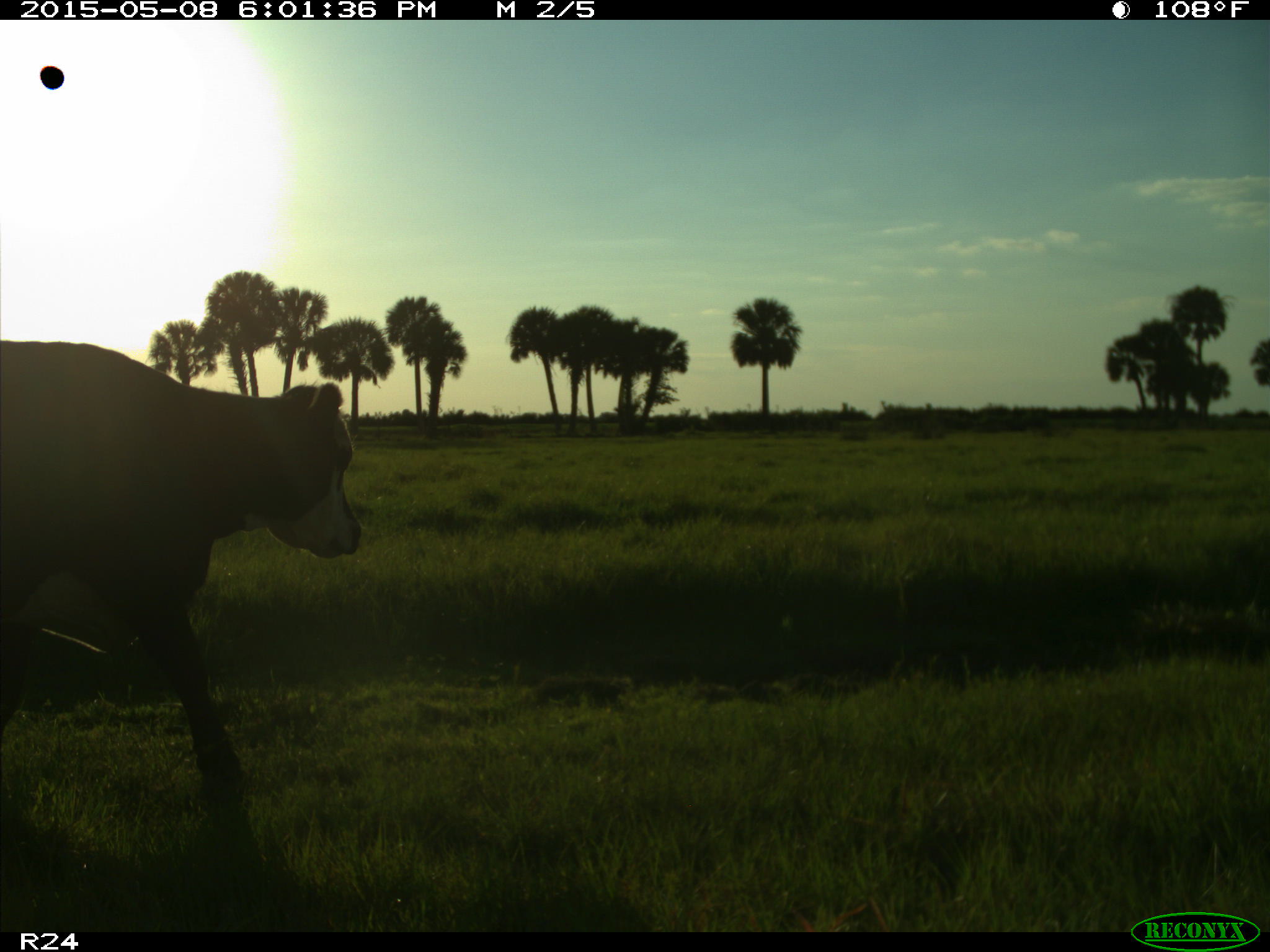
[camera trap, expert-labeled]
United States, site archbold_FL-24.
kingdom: Animalia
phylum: Chordata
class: Mammalia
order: Artiodactyla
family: Bovidae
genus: Bos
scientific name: Bos taurus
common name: domestic cow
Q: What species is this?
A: Bos taurus (domestic cow).